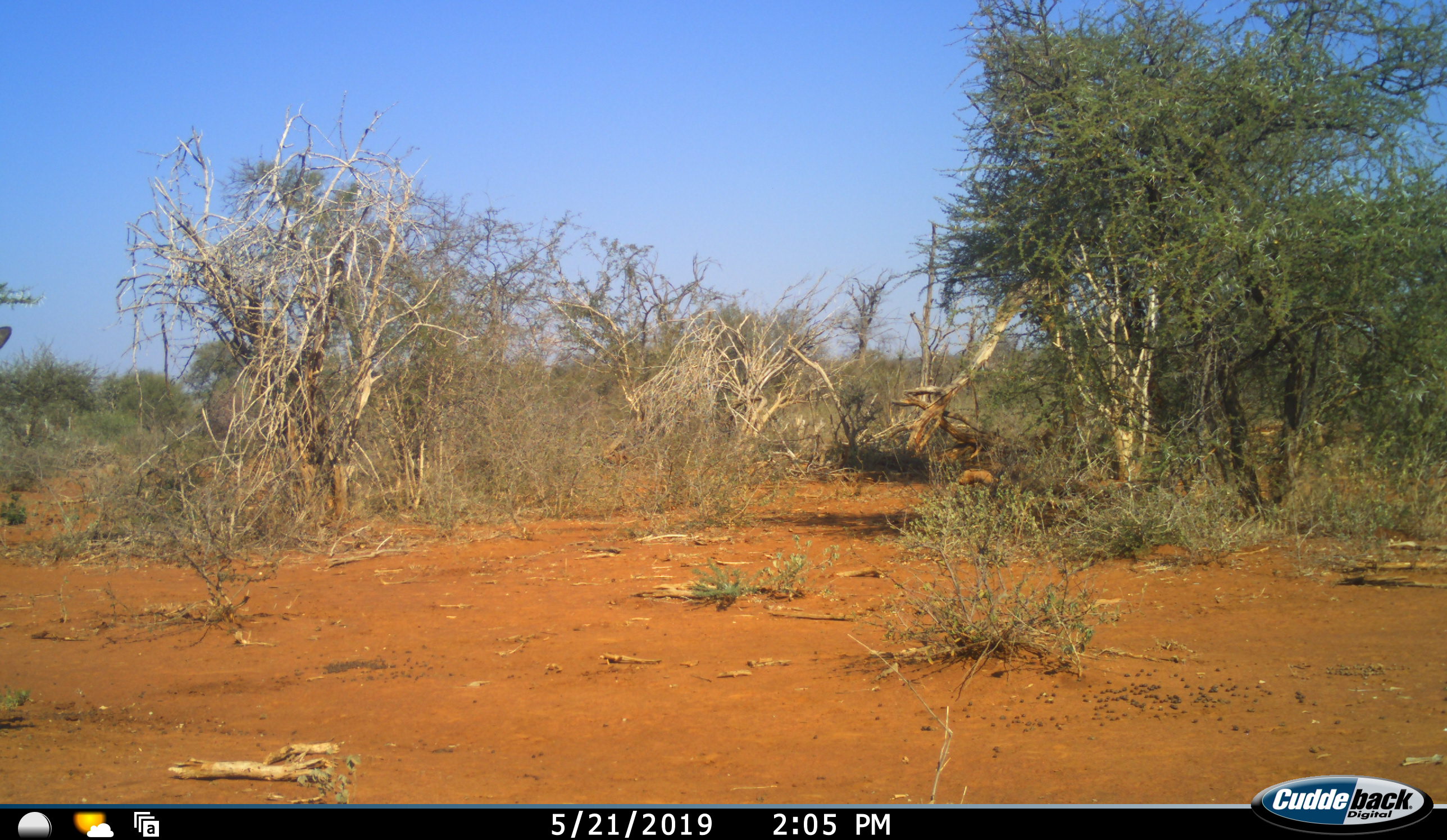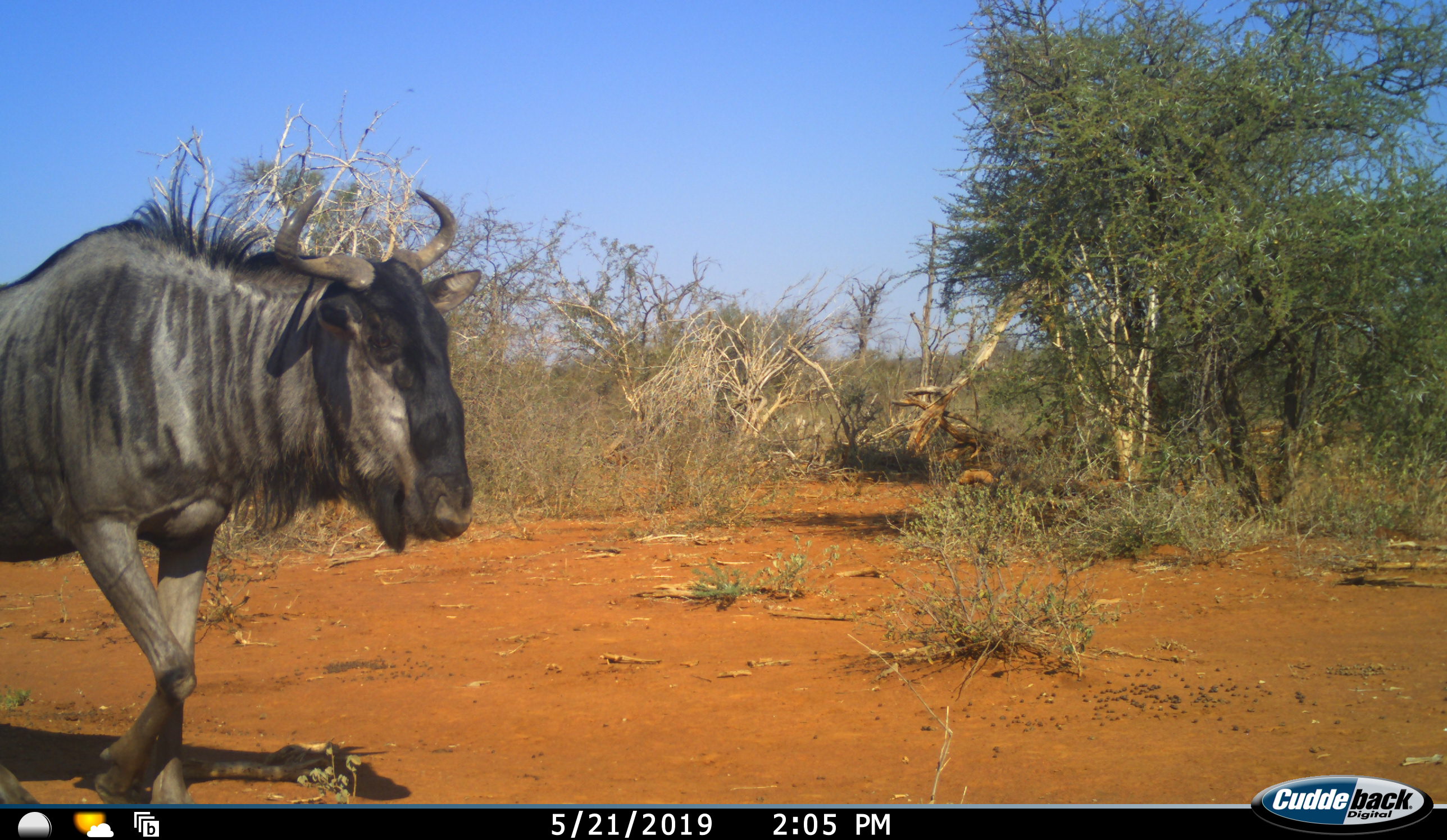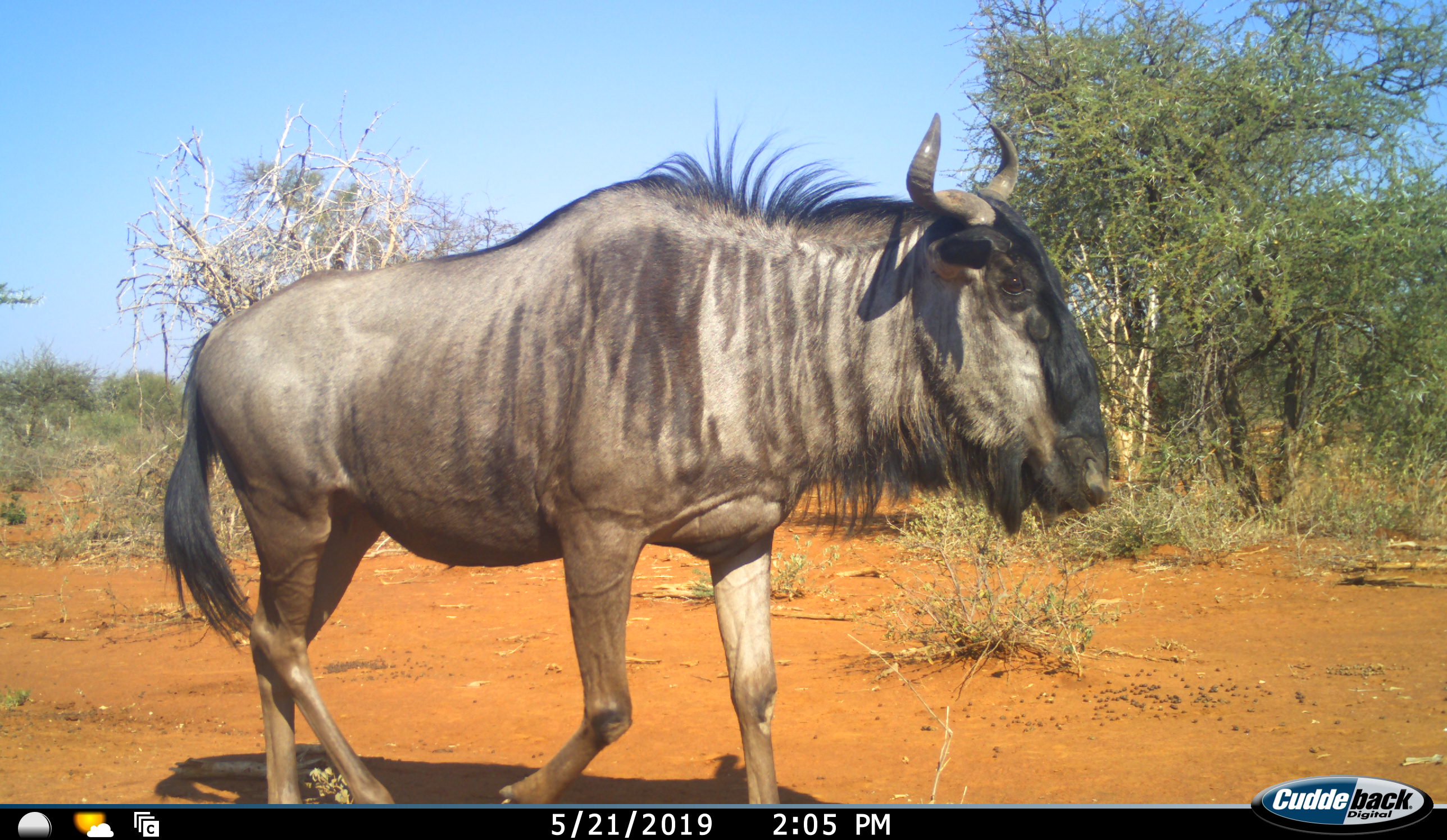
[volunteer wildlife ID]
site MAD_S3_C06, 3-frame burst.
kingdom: Animalia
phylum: Chordata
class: Mammalia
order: Artiodactyla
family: Bovidae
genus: Connochaetes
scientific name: Connochaetes taurinus taurinus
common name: blue wildebeest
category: wildebeestblue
Wildebeestblue (blue wildebeest) (Connochaetes taurinus taurinus), count 1. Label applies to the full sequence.